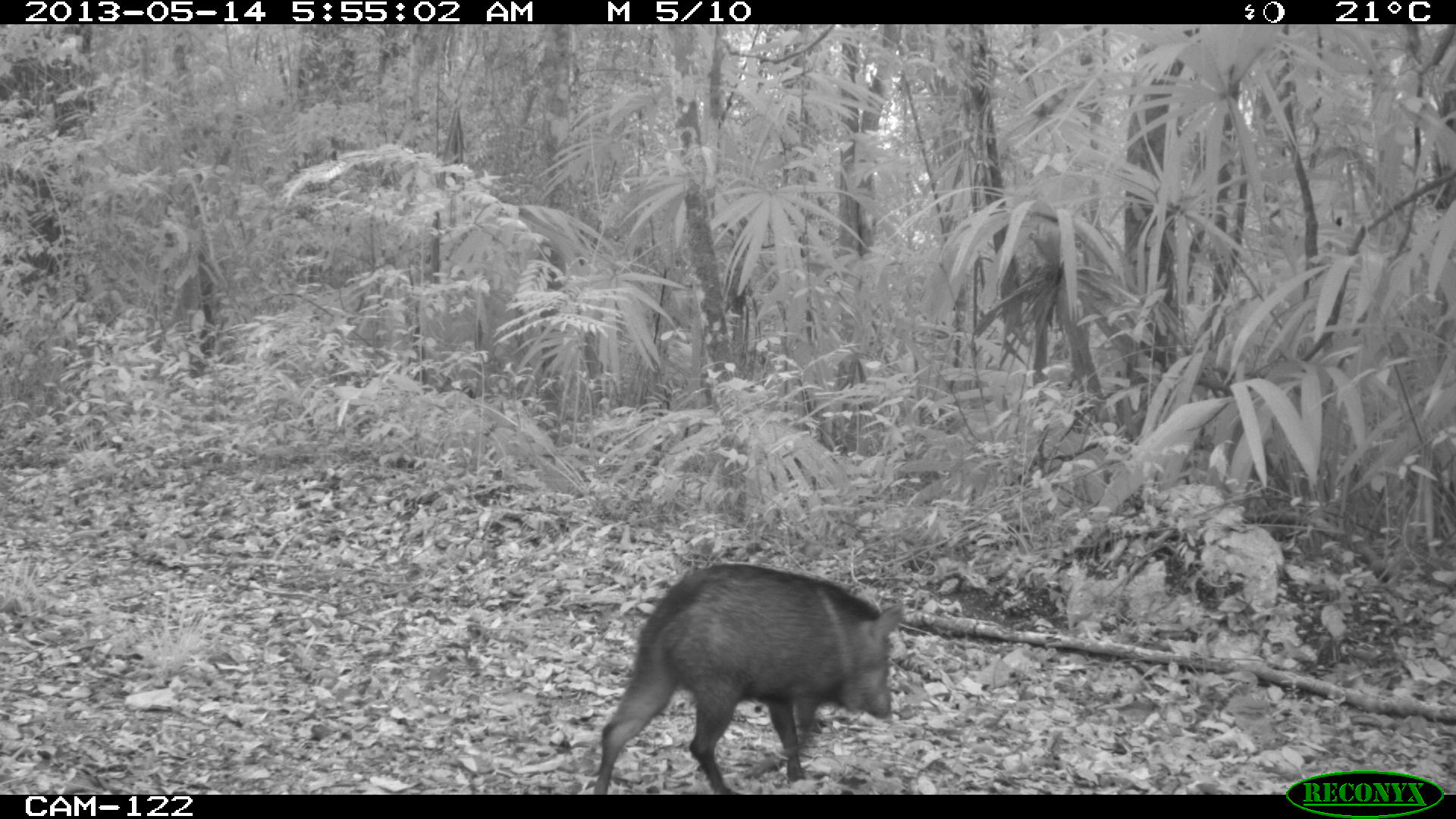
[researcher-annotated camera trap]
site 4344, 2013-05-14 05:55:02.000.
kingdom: Animalia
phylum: Chordata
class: Mammalia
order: Artiodactyla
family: Tayassuidae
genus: Pecari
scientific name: Pecari tajacu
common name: collared peccary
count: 1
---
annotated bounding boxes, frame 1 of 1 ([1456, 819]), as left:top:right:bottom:
pecari tajacu: 593:561:903:795